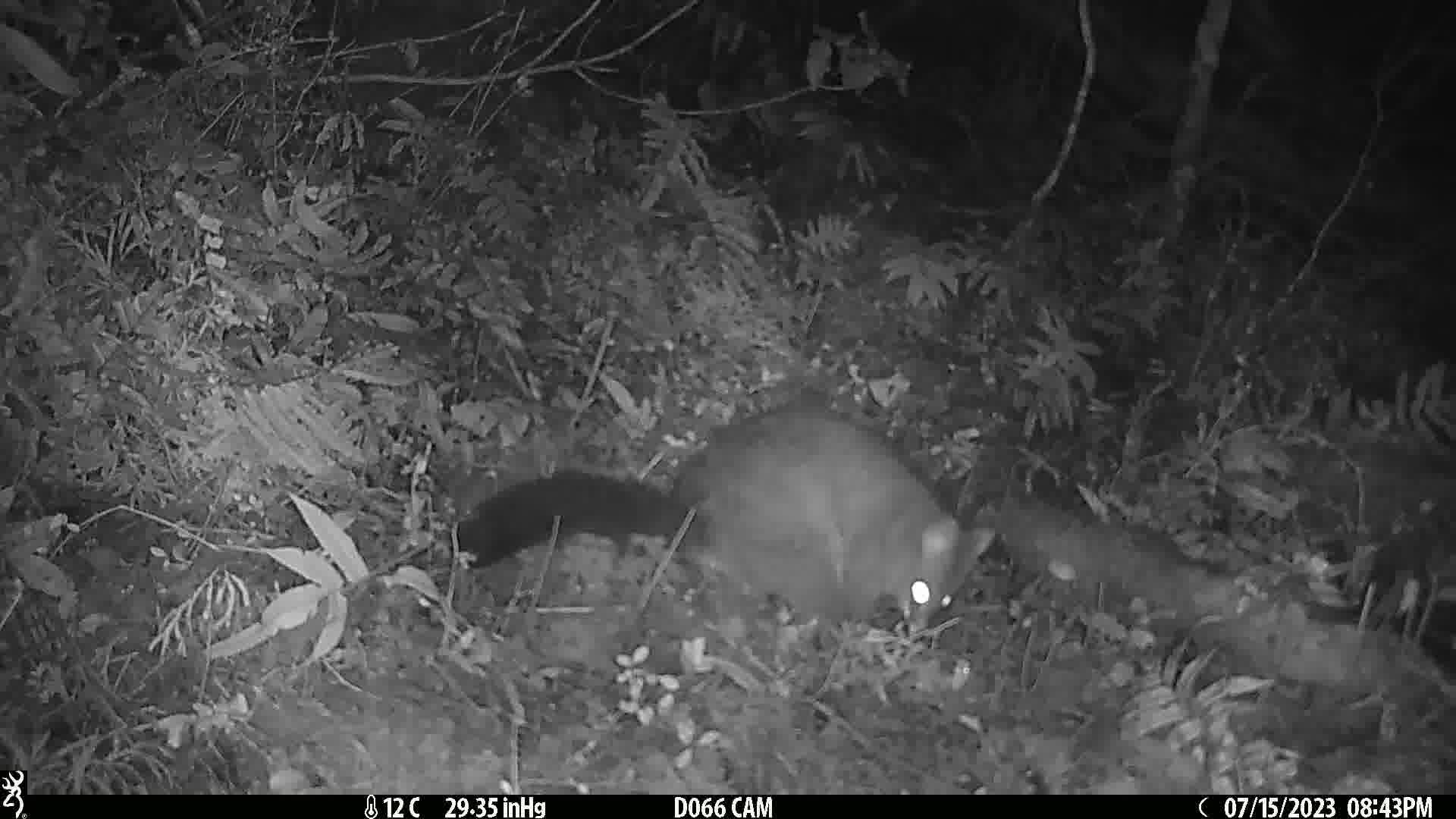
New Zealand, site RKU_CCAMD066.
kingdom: Animalia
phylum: Chordata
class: Mammalia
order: Diprotodontia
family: Phalangeridae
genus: Trichosurus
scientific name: Trichosurus vulpecula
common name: common brushtail possum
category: possum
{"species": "possum (common brushtail possum) (Trichosurus vulpecula)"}